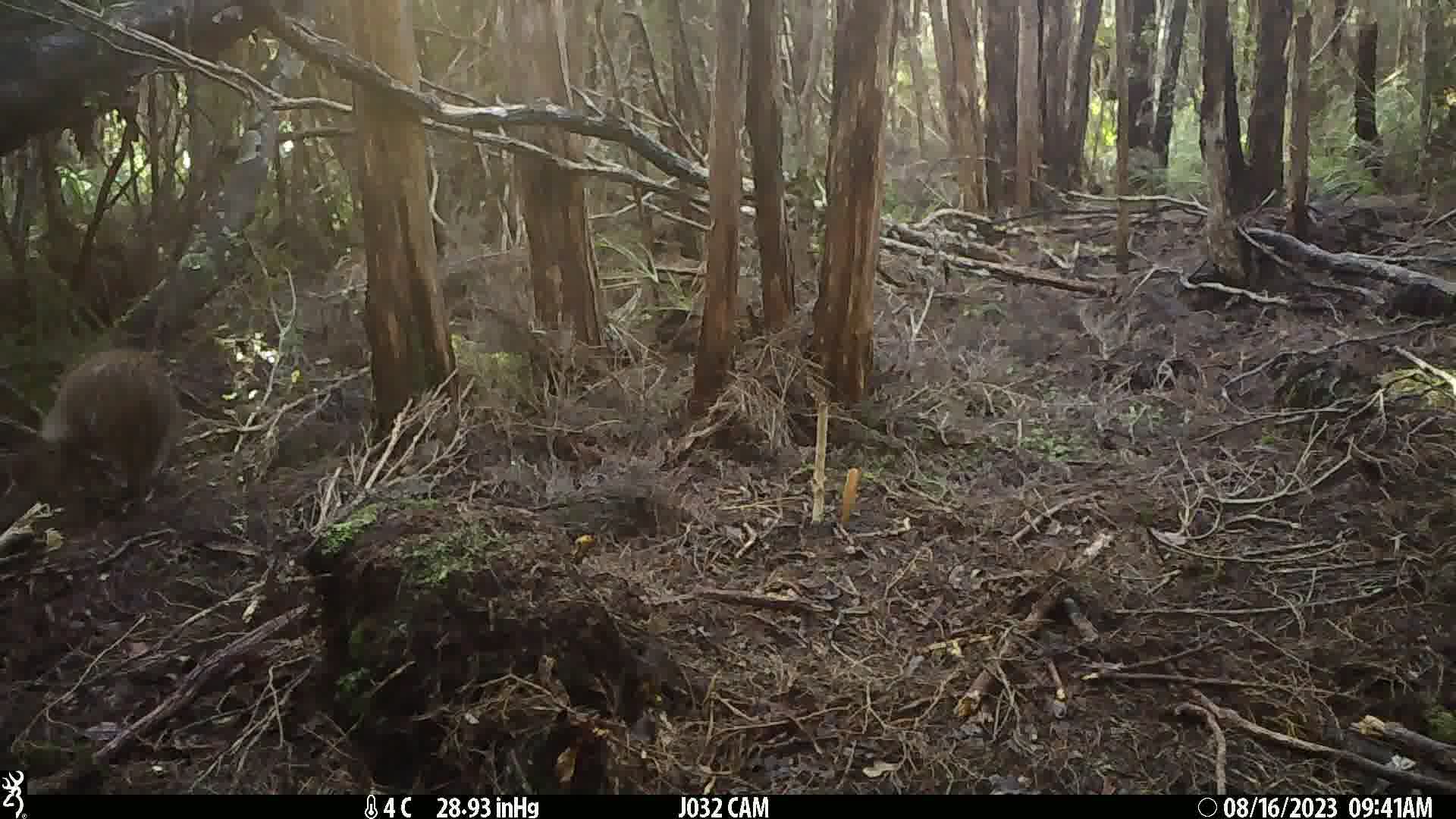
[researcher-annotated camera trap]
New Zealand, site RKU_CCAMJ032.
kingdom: Animalia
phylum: Chordata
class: Aves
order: Apterygiformes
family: Apterygidae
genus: Apteryx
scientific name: Apteryx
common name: kiwi